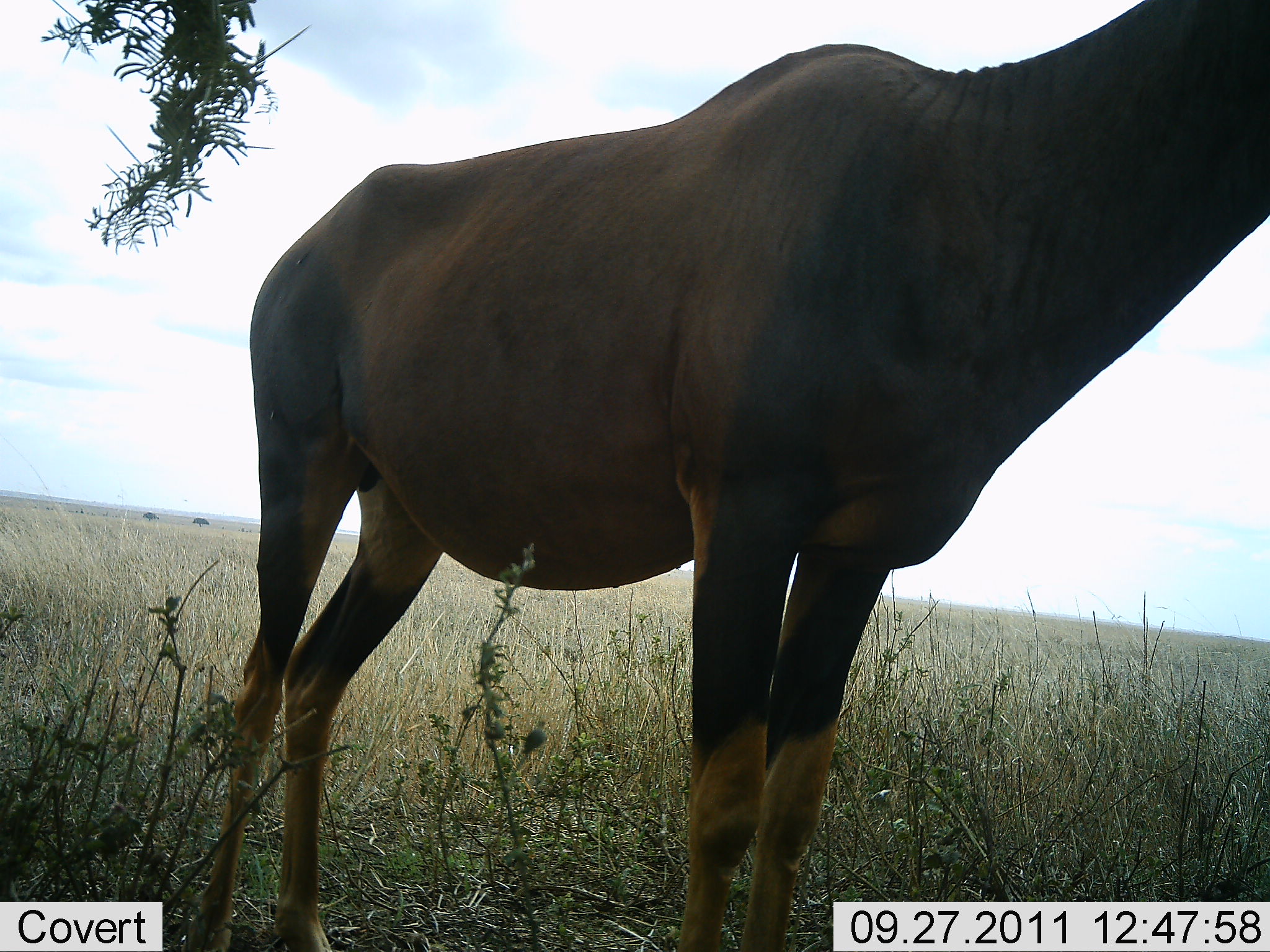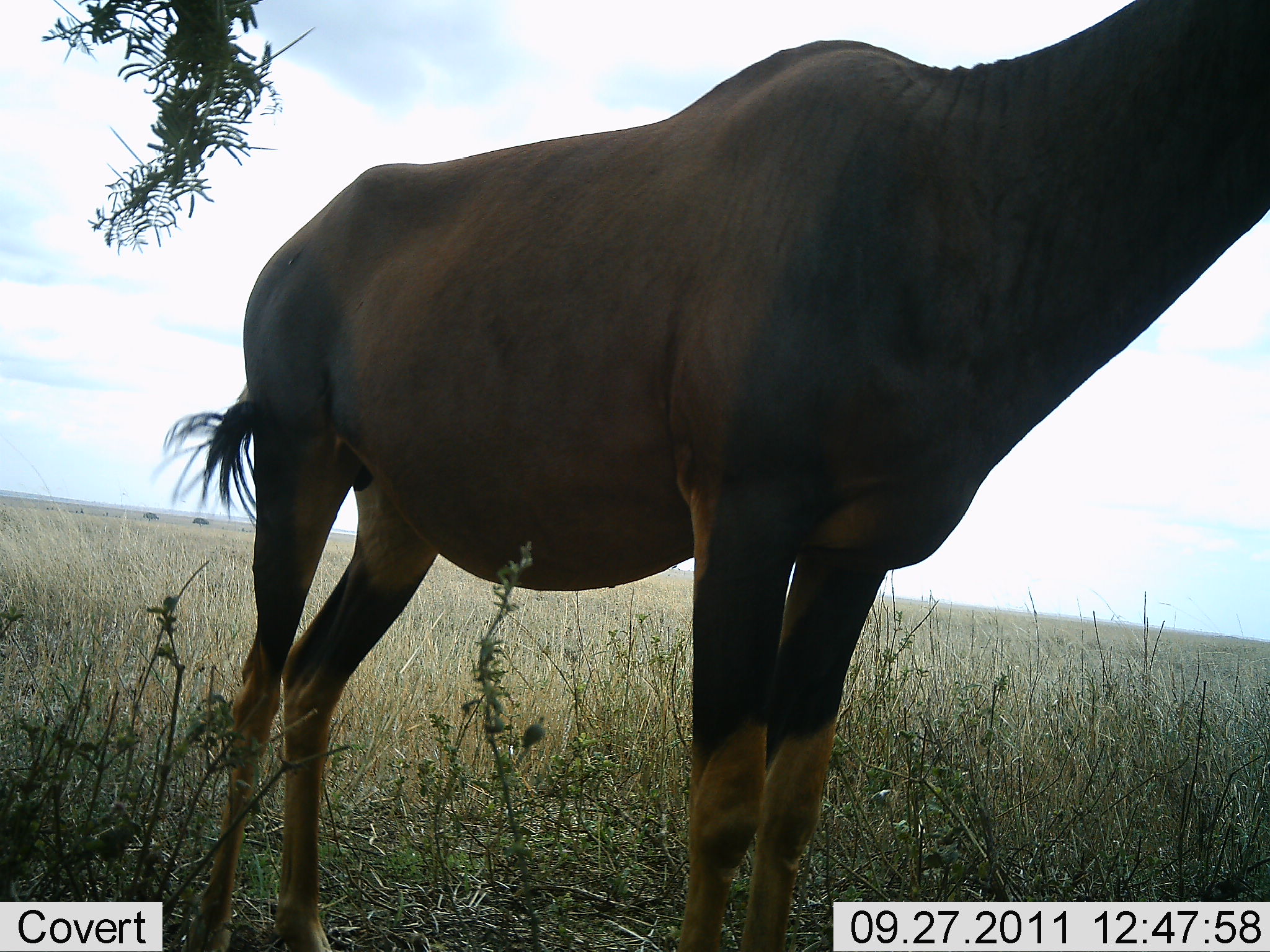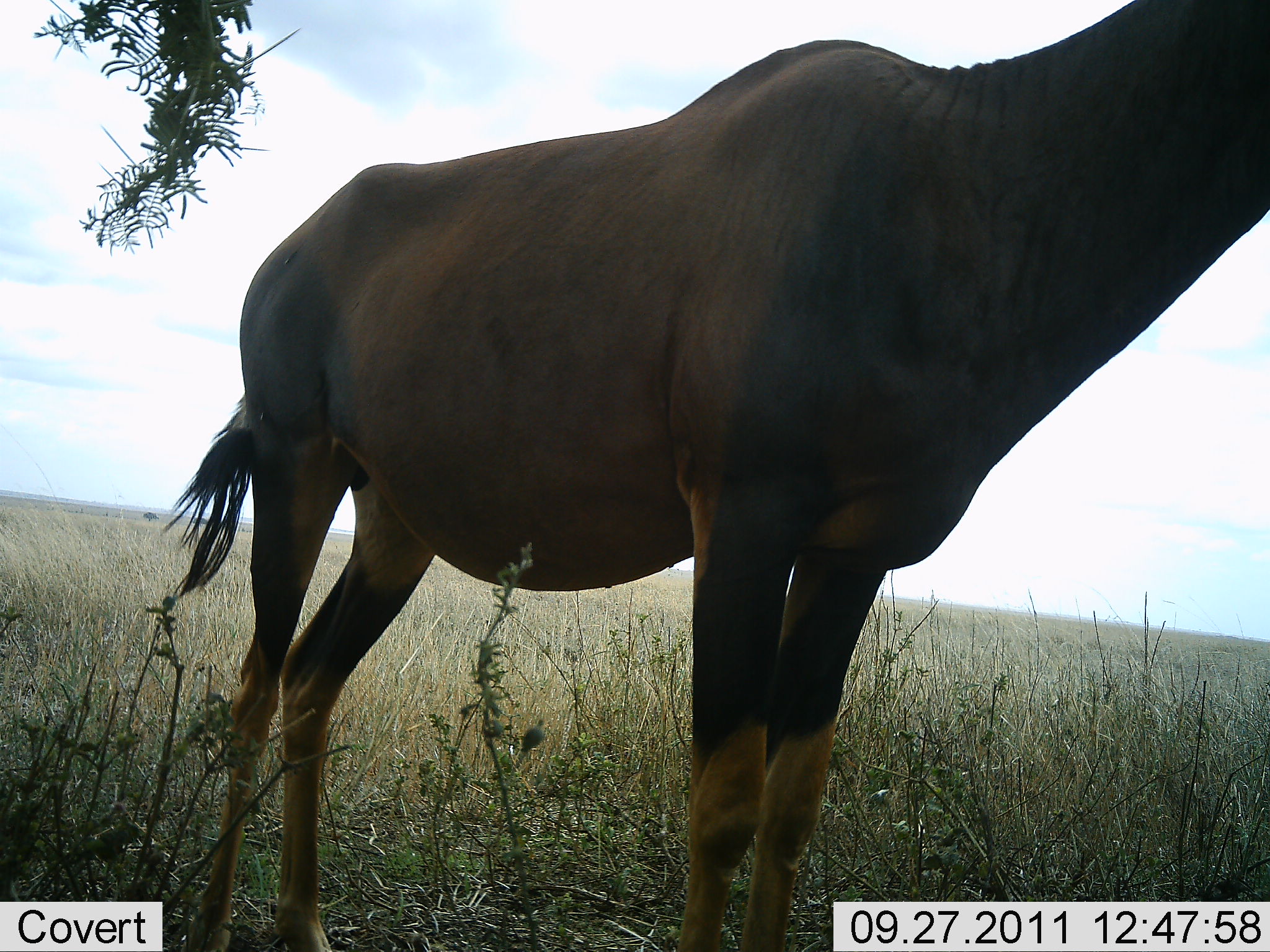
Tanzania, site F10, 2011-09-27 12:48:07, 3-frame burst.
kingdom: Animalia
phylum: Chordata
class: Mammalia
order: Artiodactyla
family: Bovidae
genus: Damaliscus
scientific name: Damaliscus lunatus jimela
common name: topi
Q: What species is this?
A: Topi (Damaliscus lunatus jimela).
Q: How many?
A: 1.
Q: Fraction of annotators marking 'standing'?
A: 100%.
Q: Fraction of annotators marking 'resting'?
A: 0%.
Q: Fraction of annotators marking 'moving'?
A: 0%.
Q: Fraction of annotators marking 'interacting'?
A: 0%.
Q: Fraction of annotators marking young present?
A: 0%.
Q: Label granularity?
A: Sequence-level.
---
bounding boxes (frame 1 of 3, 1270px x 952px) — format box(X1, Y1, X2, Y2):
animal: box(185, 0, 1269, 950)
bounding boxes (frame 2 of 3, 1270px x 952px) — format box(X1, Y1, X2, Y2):
animal: box(174, 2, 1270, 950)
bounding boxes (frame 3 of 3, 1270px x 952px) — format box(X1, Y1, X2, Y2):
animal: box(175, 1, 1270, 950)